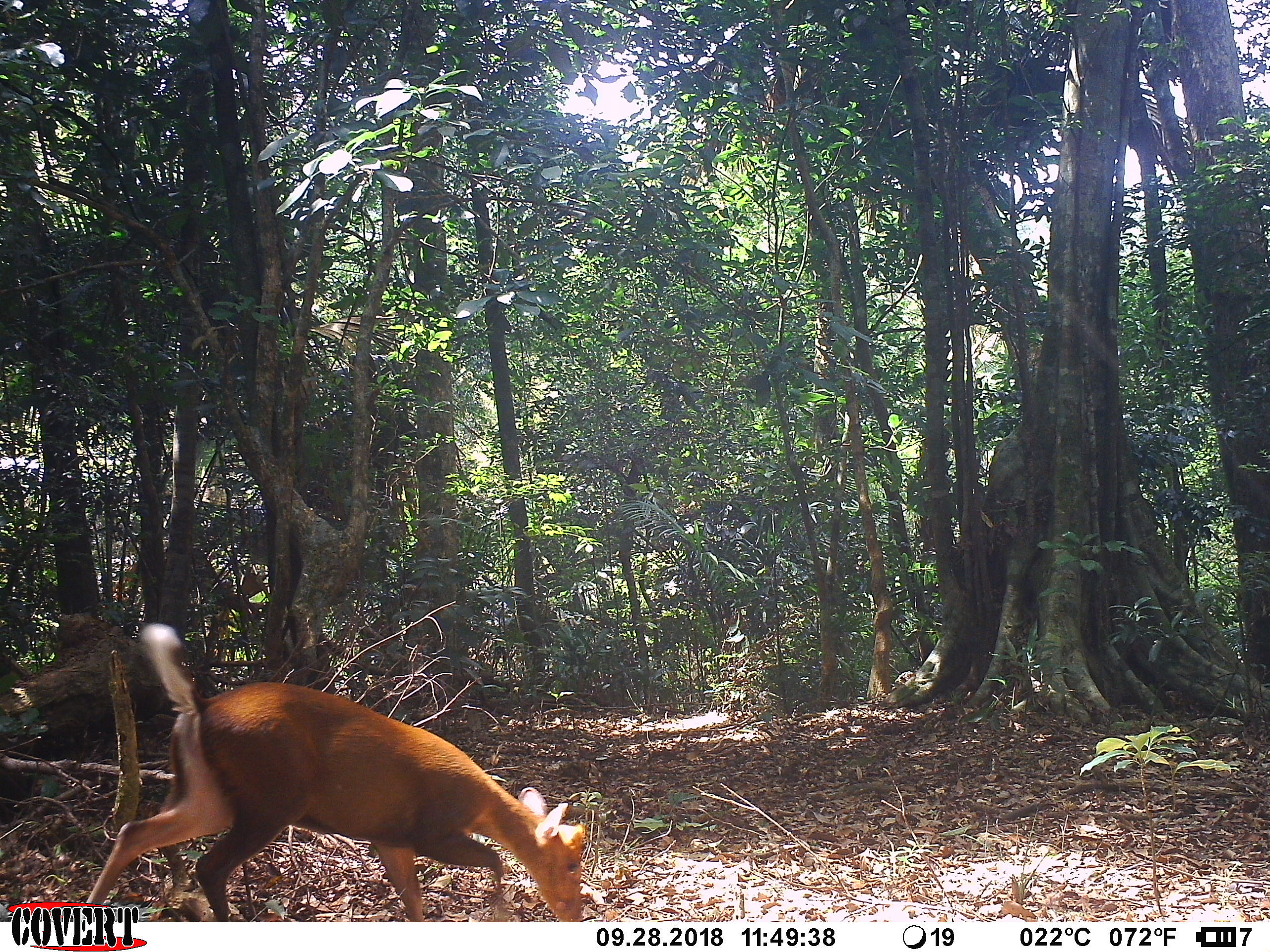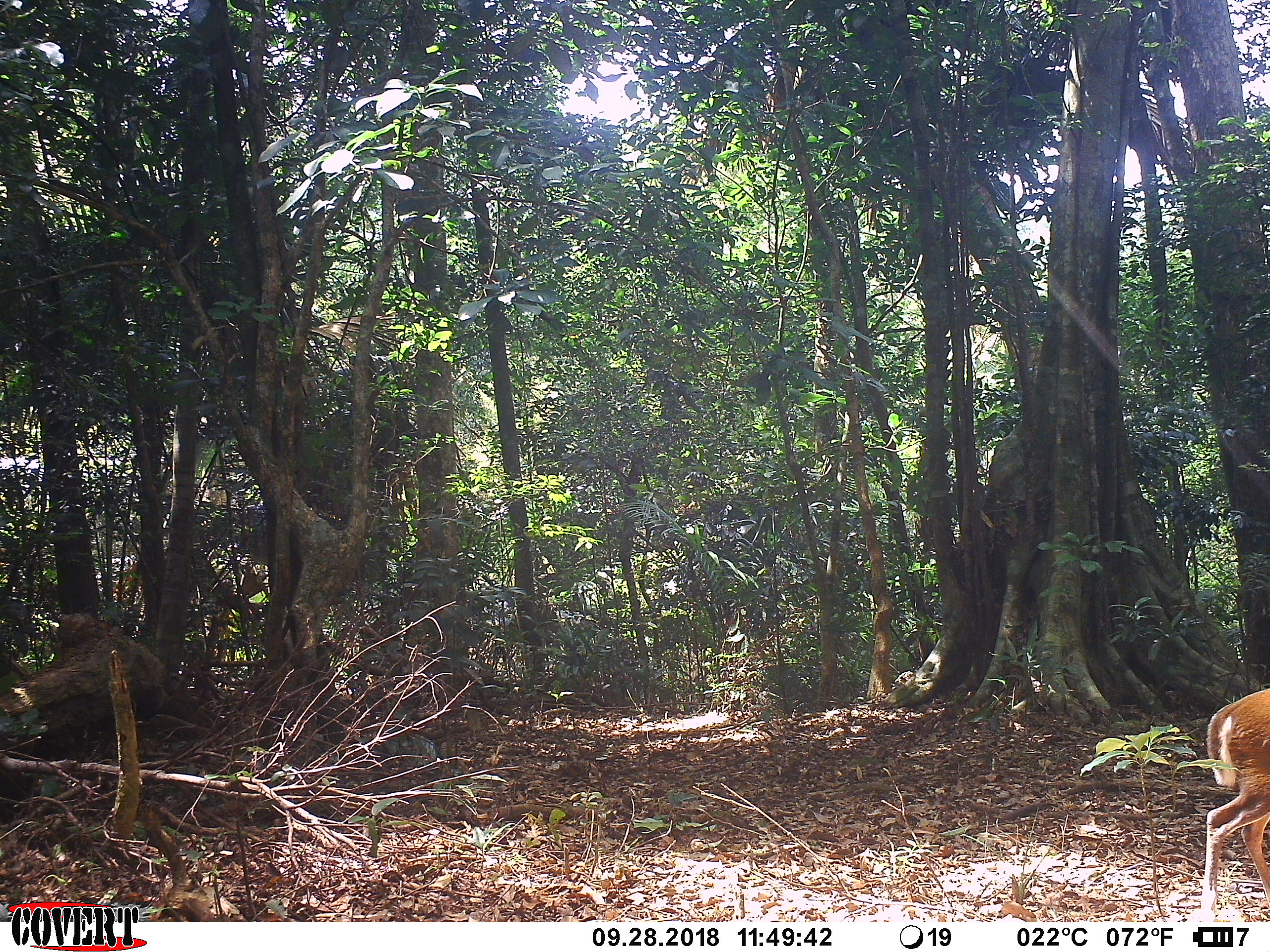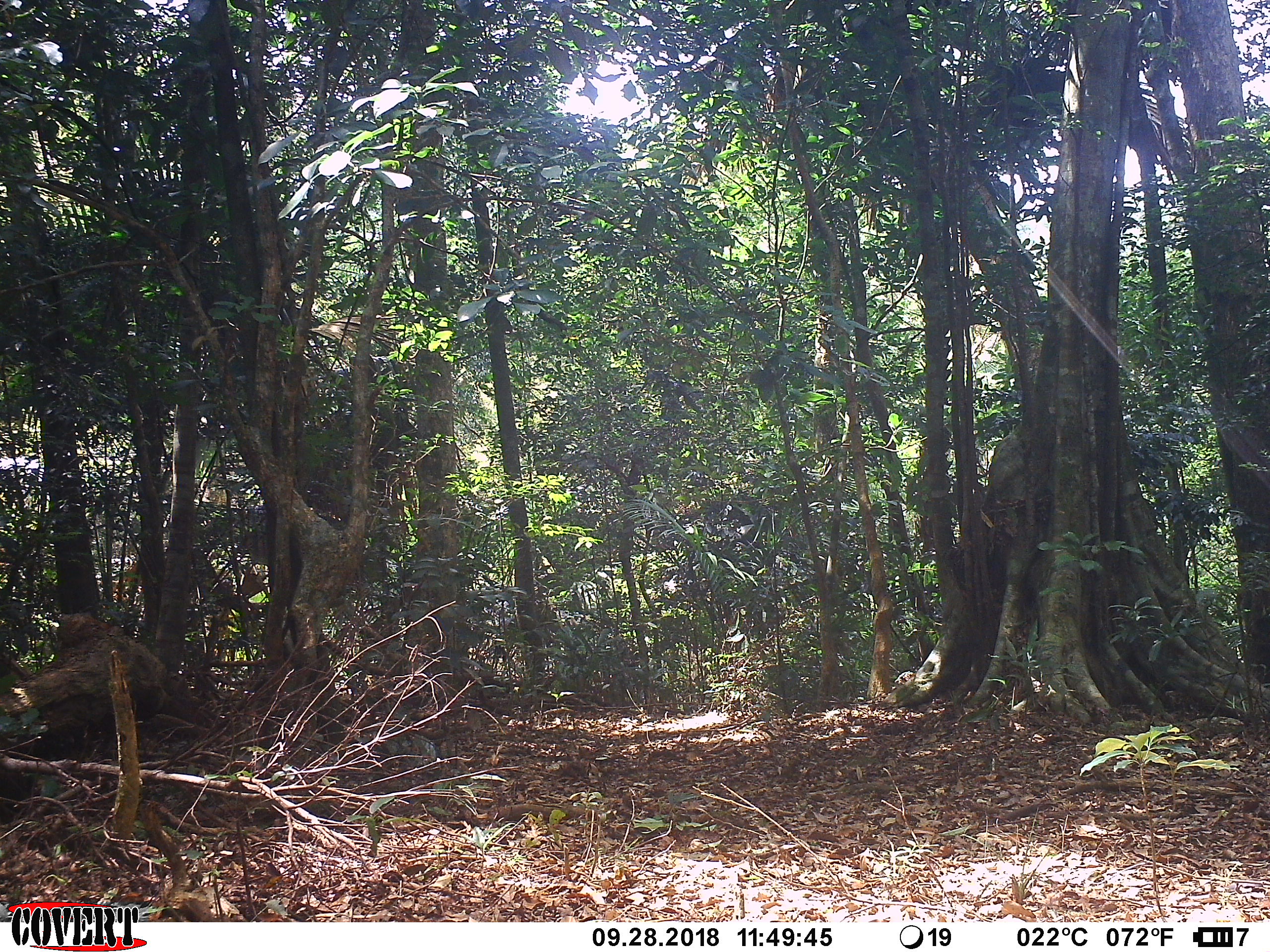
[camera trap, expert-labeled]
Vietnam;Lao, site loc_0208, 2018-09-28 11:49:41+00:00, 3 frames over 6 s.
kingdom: Animalia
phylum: Chordata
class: Mammalia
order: Artiodactyla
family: Cervidae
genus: Muntiacus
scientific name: Muntiacus rooseveltorum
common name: roosevelt's muntjac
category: roosevelts muntjac group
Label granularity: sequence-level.